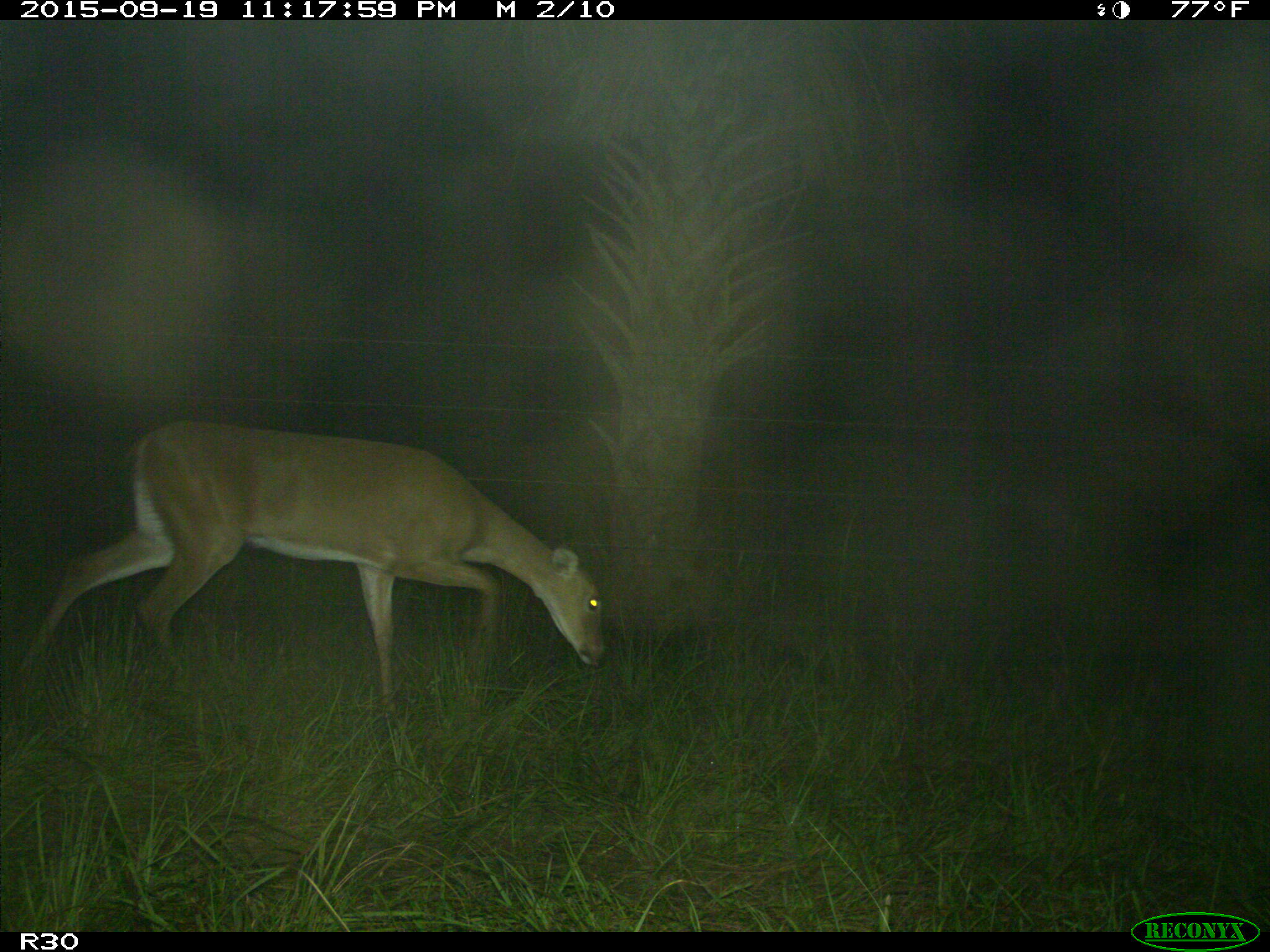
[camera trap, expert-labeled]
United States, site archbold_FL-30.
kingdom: Animalia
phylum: Chordata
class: Mammalia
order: Artiodactyla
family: Cervidae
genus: Odocoileus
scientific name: Odocoileus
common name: deer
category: unidentified deer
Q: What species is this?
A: Unidentified deer (deer) (Odocoileus).